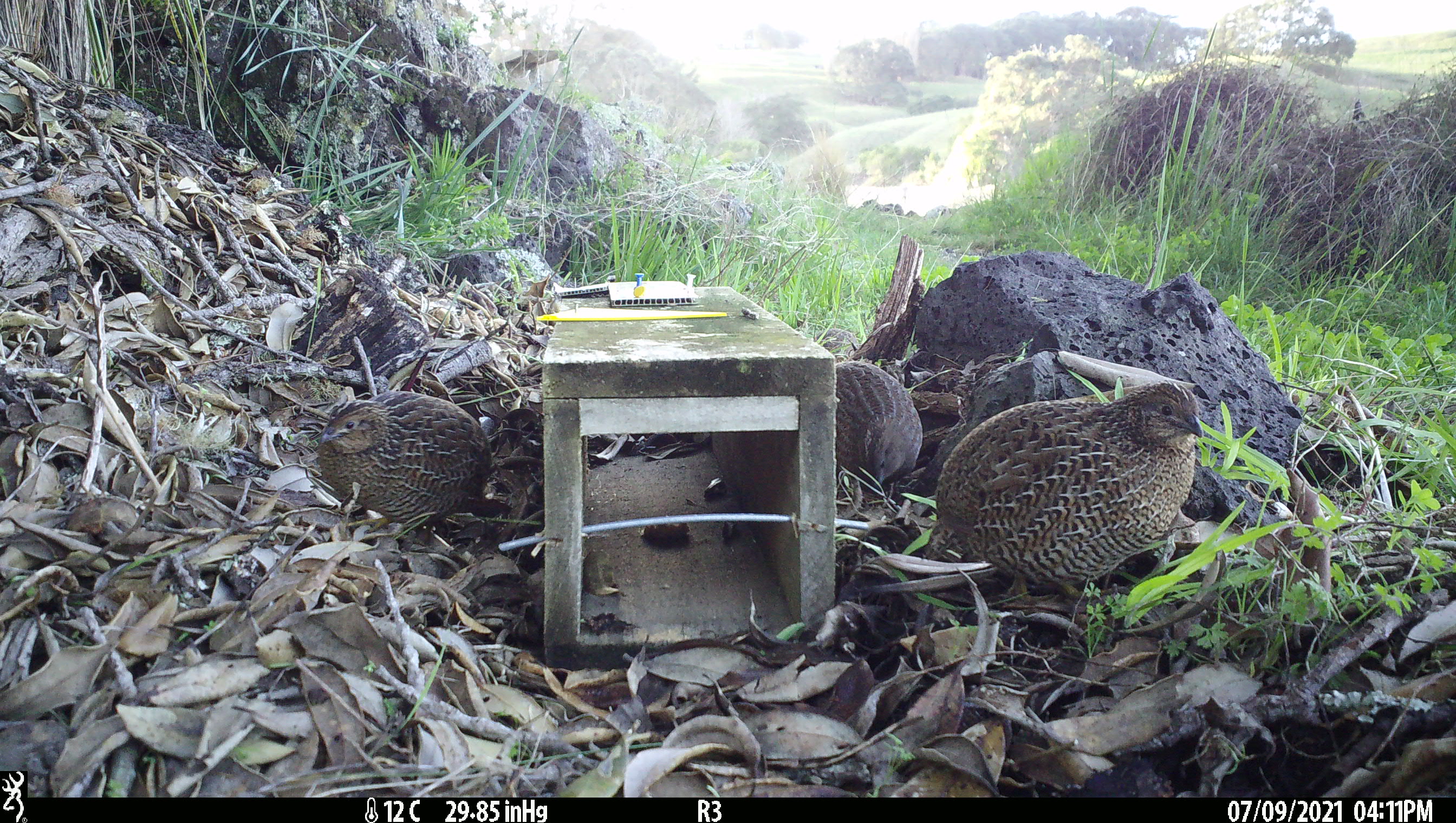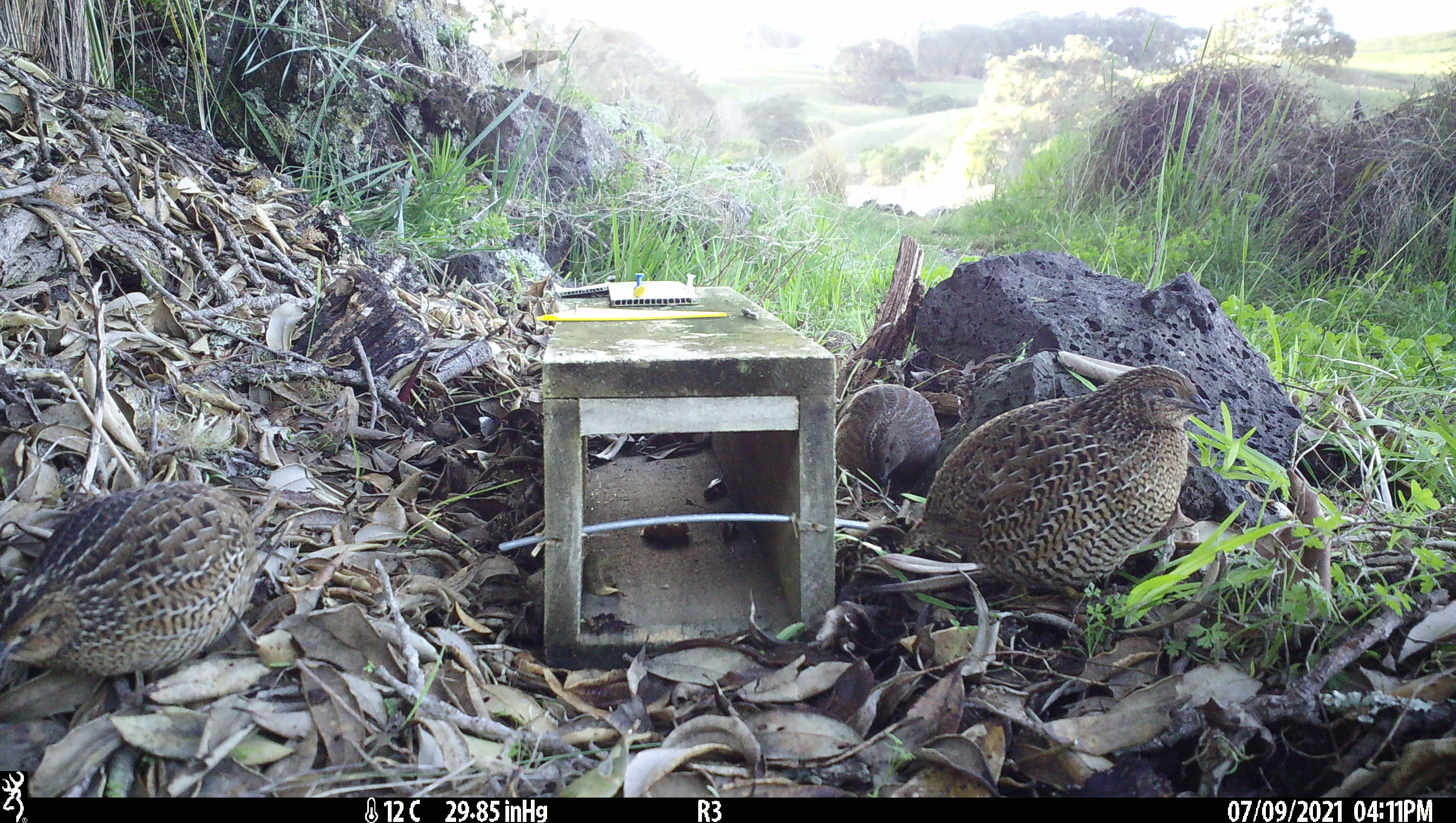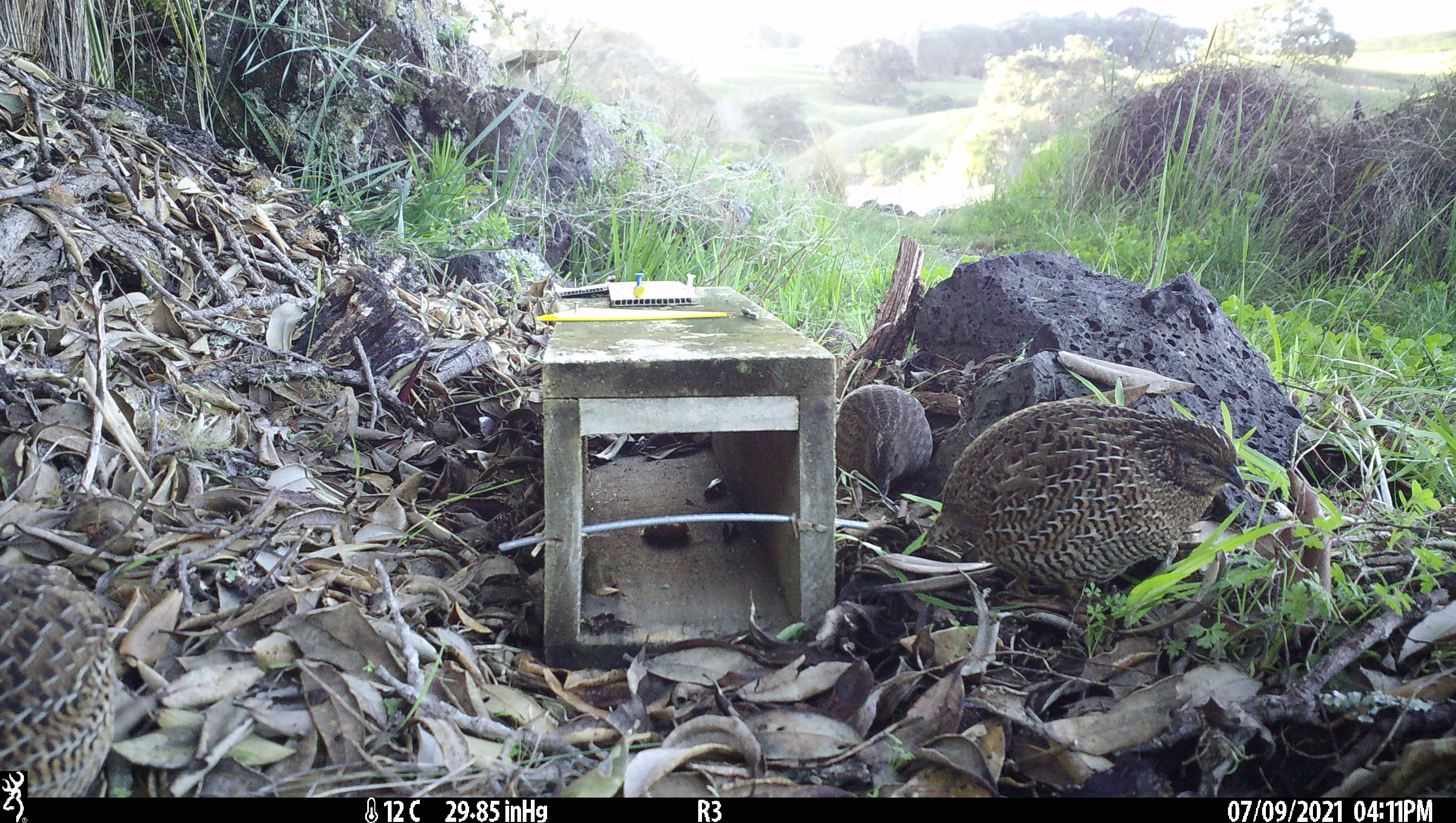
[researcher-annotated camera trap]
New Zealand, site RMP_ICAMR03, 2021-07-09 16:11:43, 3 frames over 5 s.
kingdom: Animalia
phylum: Chordata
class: Aves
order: Galliformes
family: Phasianidae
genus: Synoicus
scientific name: Synoicus ypsilophorus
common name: brown quail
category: quail brown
Quail brown (brown quail) (Synoicus ypsilophorus).